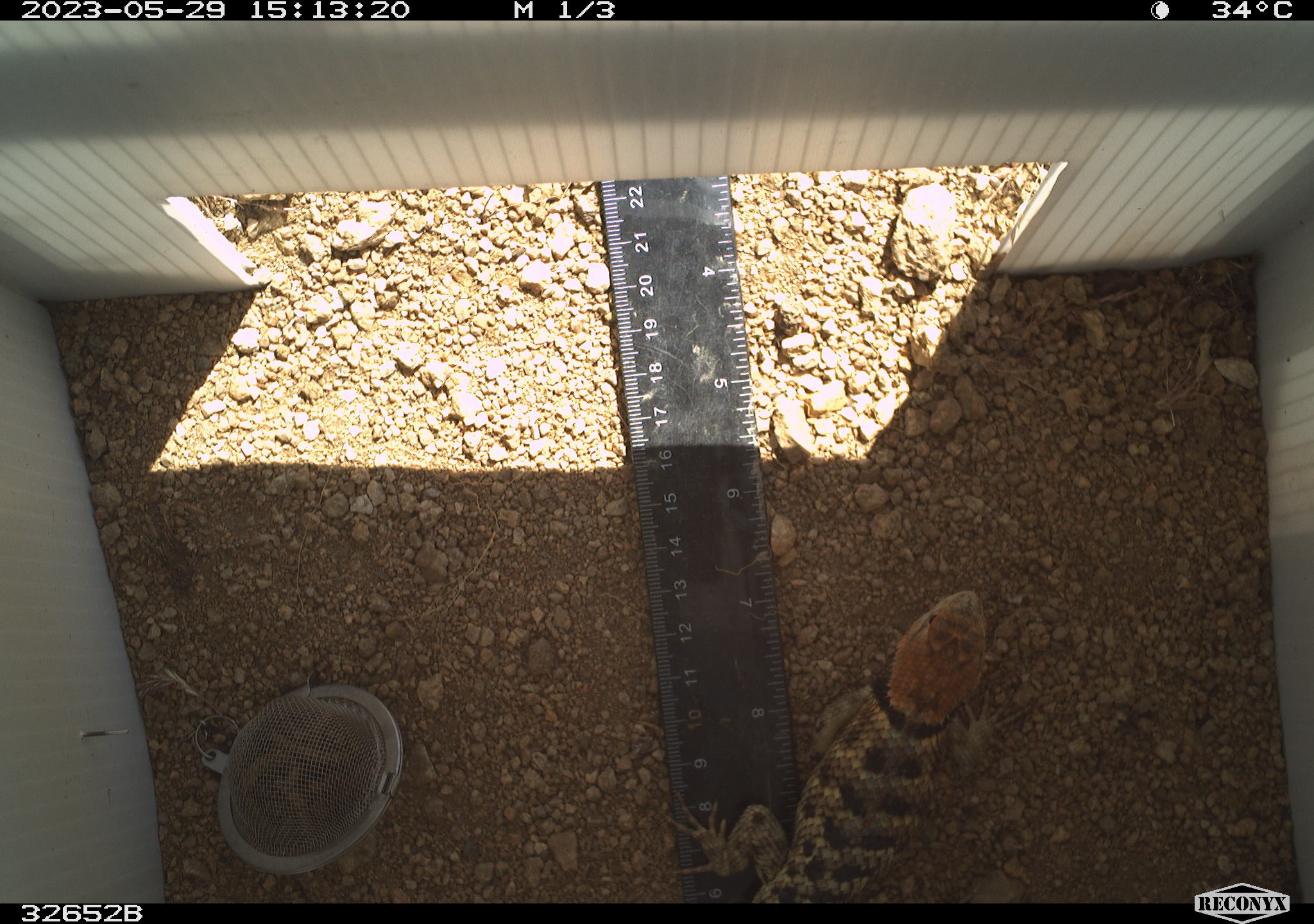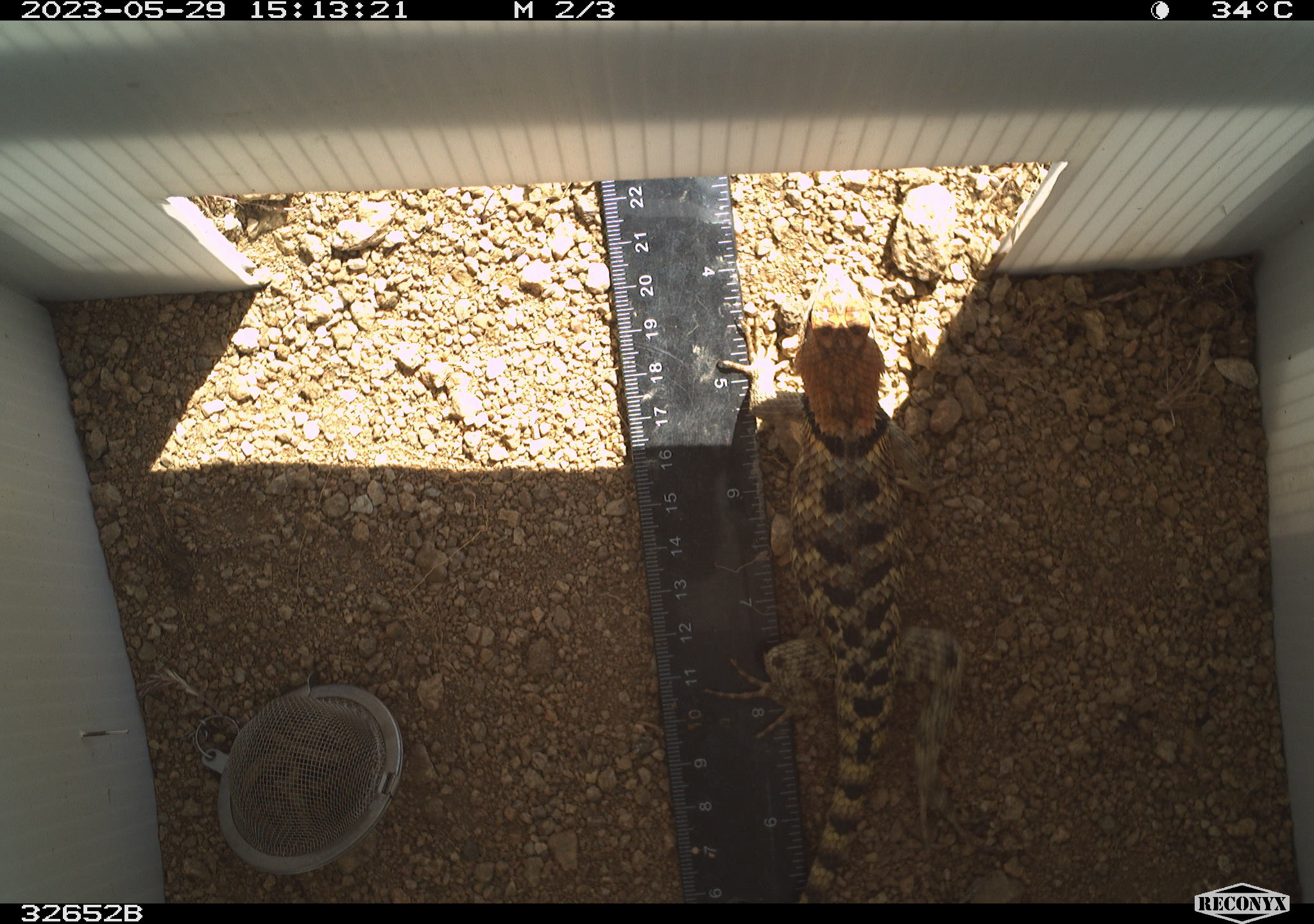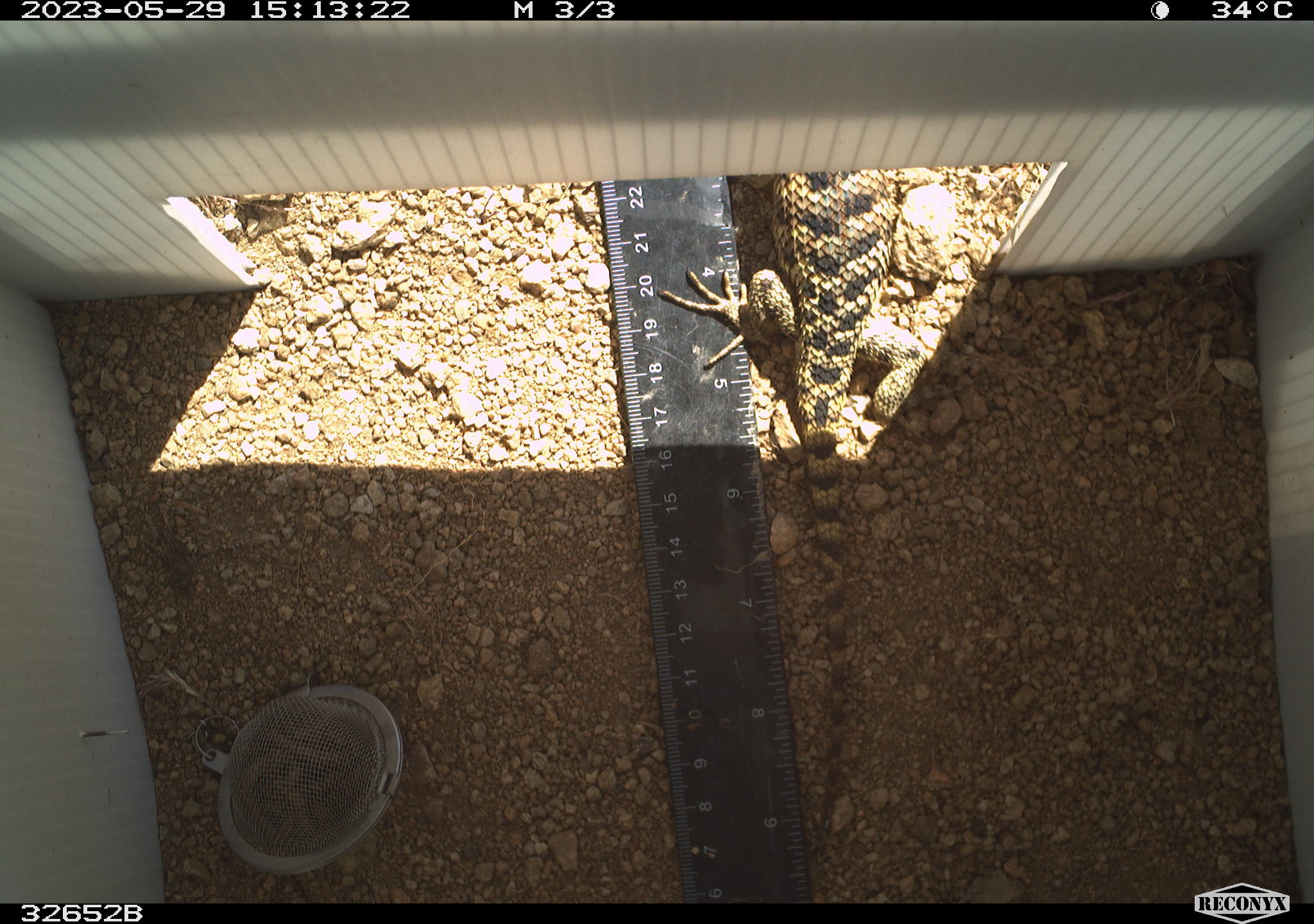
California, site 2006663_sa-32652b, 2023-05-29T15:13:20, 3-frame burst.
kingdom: Animalia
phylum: Chordata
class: Reptilia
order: Squamata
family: Phrynosomatidae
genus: Sceloporus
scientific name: Sceloporus uniformis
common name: yellow-backed spiny lizard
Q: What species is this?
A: Yellow-backed spiny lizard (Sceloporus uniformis).